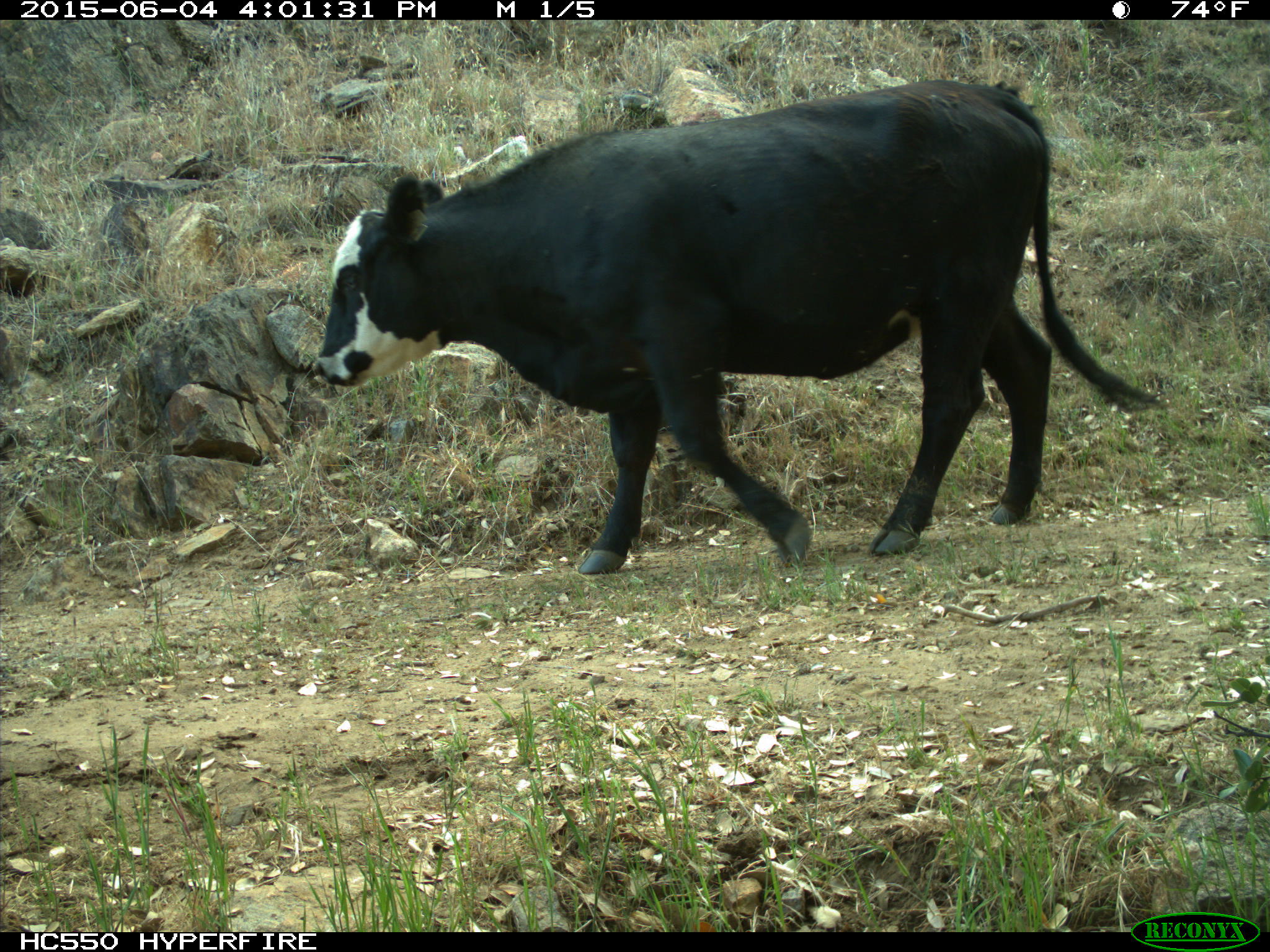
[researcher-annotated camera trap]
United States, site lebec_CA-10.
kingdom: Animalia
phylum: Chordata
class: Mammalia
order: Artiodactyla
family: Bovidae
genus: Bos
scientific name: Bos taurus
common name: domestic cow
Bos taurus (domestic cow).